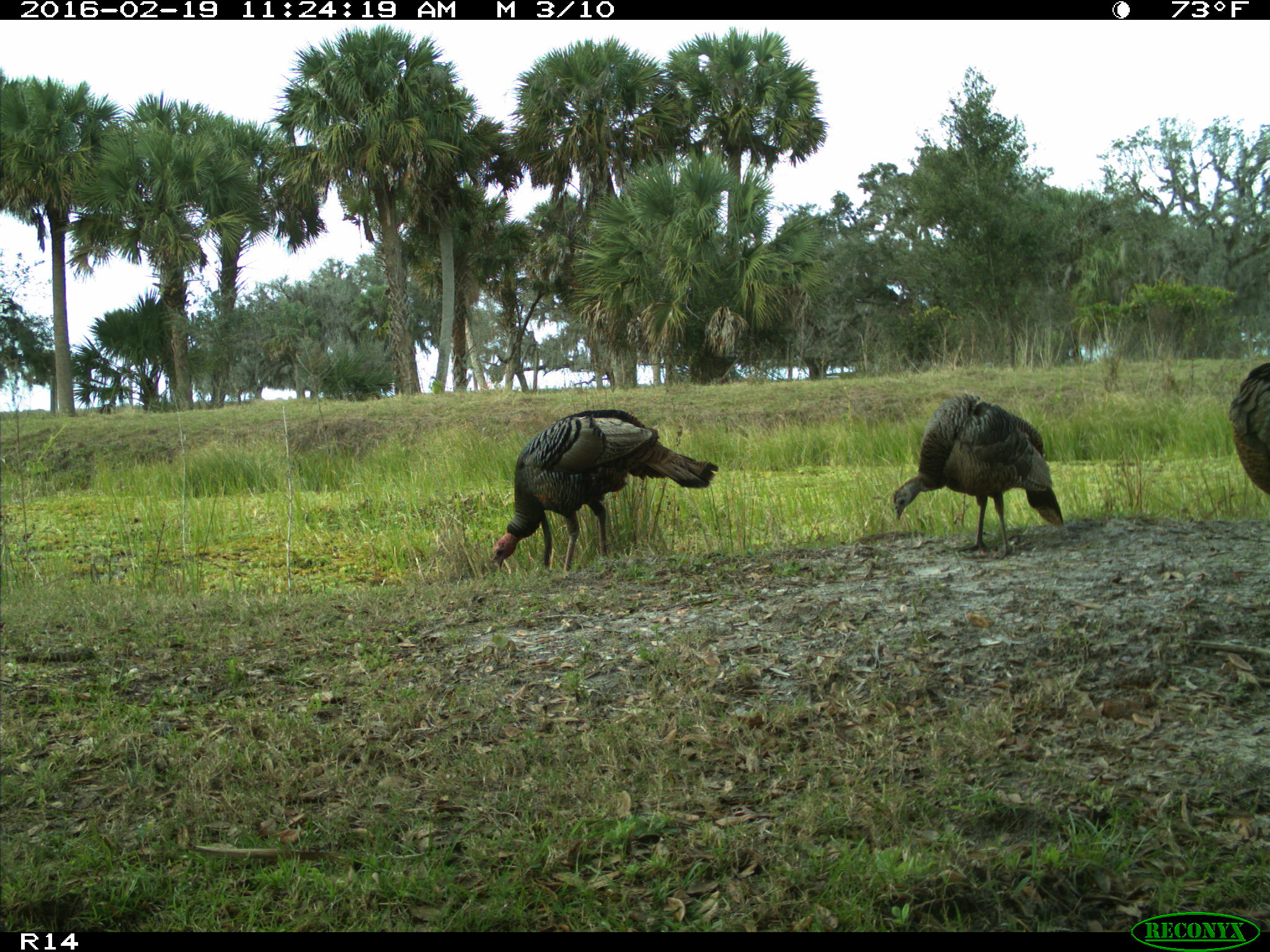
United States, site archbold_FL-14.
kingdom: Animalia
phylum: Chordata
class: Aves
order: Galliformes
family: Phasianidae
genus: Meleagris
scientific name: Meleagris gallopavo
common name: wild turkey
Meleagris gallopavo (wild turkey).